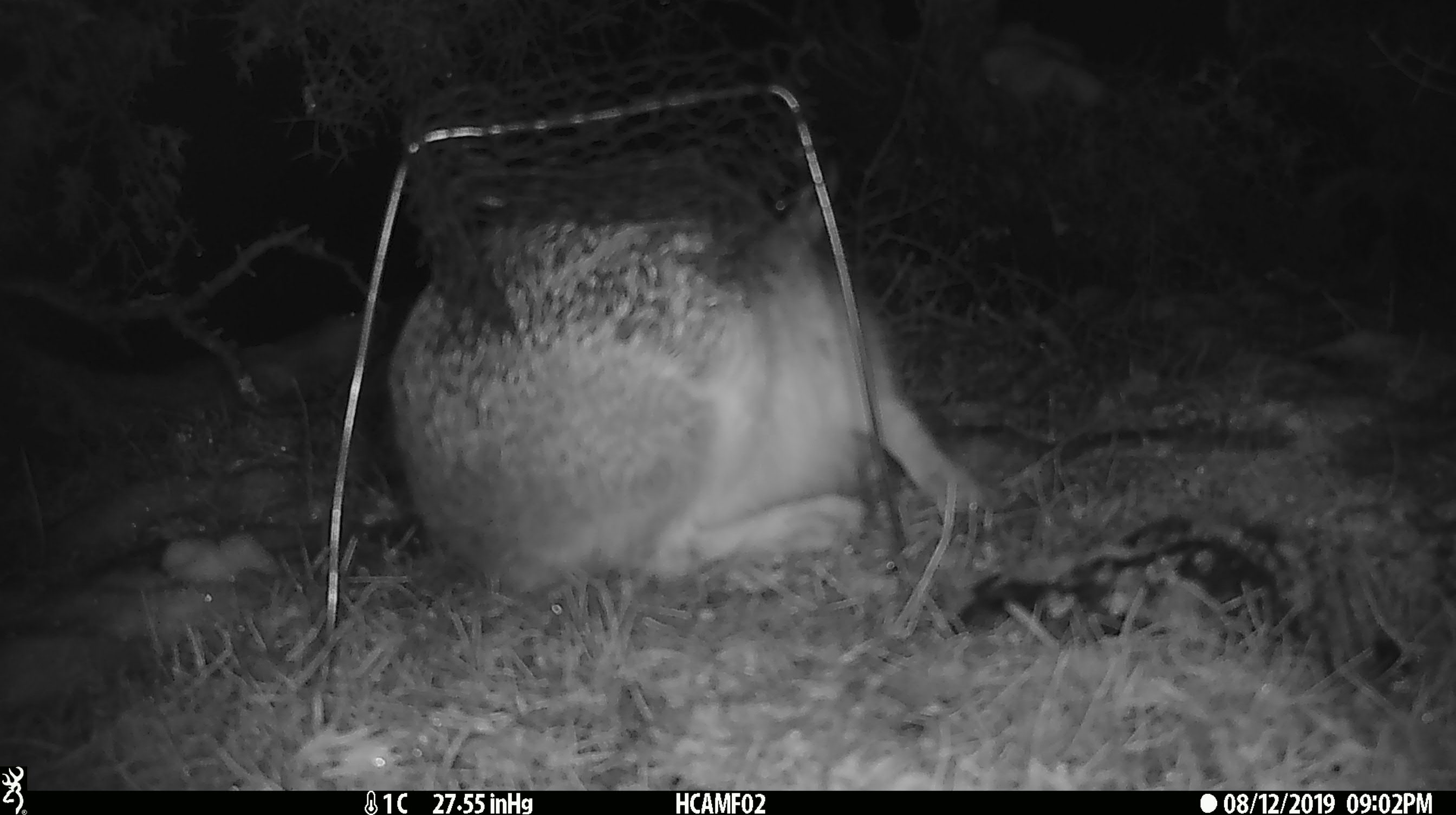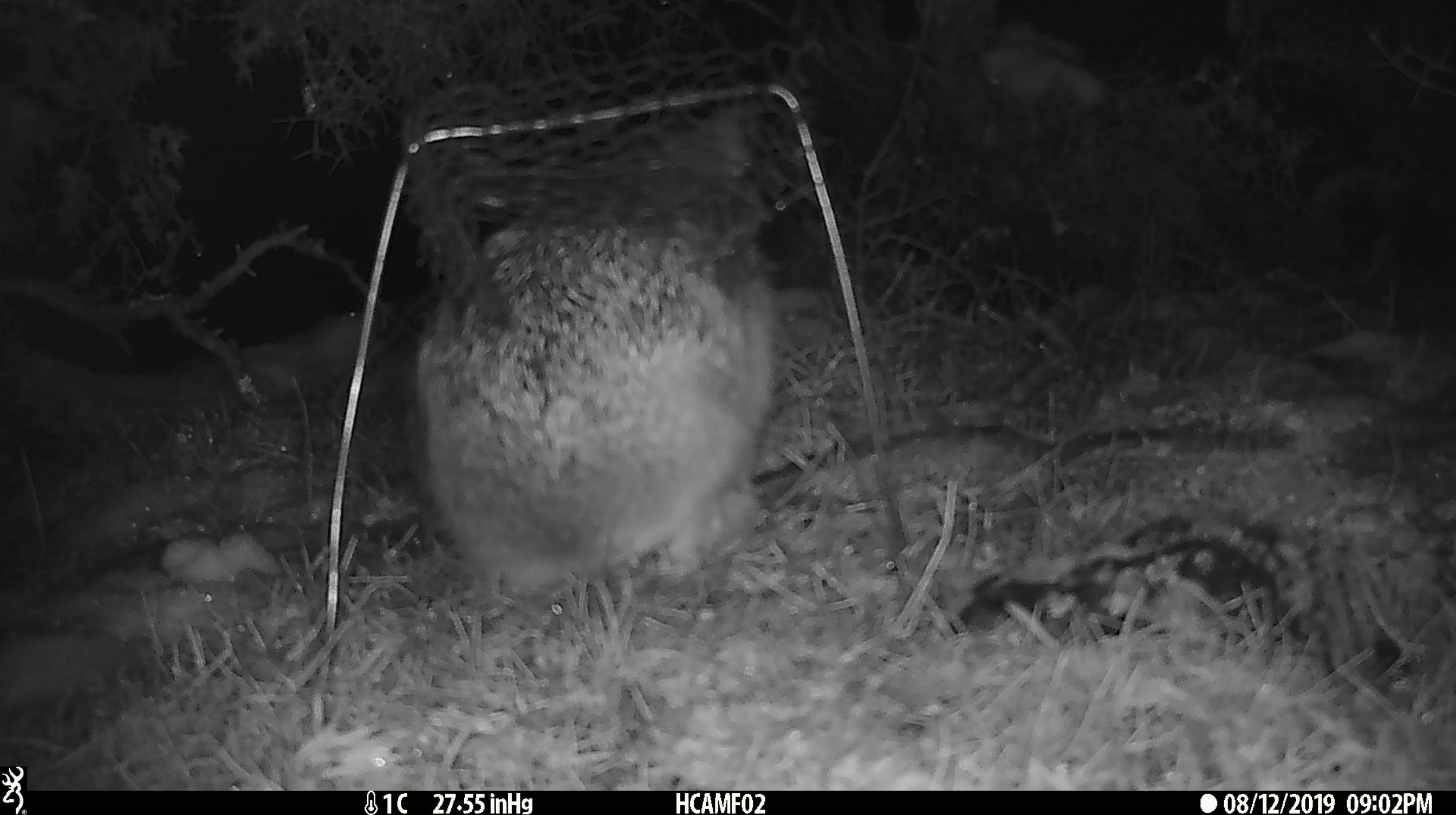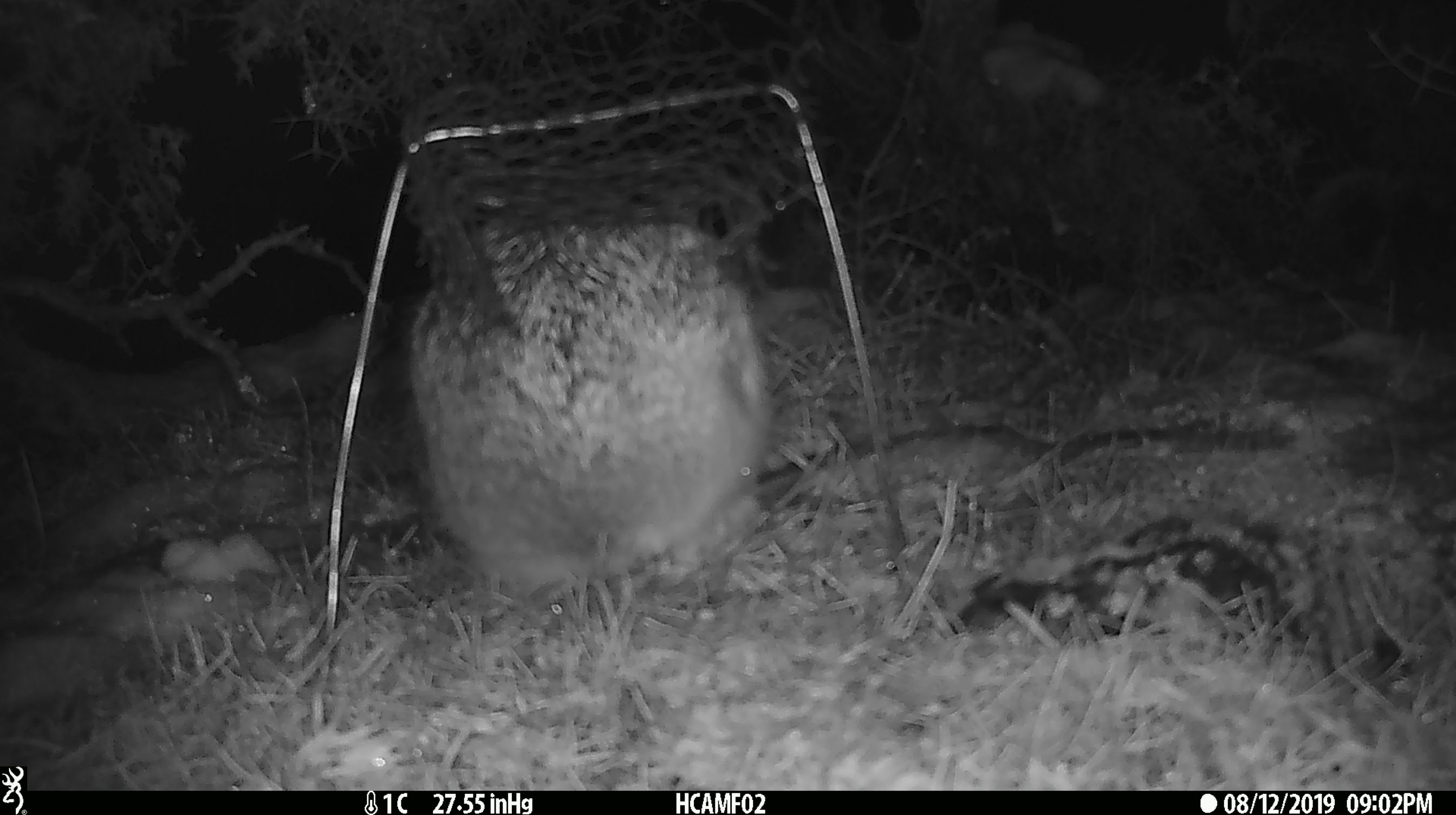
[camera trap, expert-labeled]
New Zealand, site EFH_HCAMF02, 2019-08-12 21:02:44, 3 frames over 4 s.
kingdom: Animalia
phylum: Chordata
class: Mammalia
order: Lagomorpha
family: Leporidae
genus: Lepus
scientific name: Lepus europaeus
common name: brown hare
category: hare